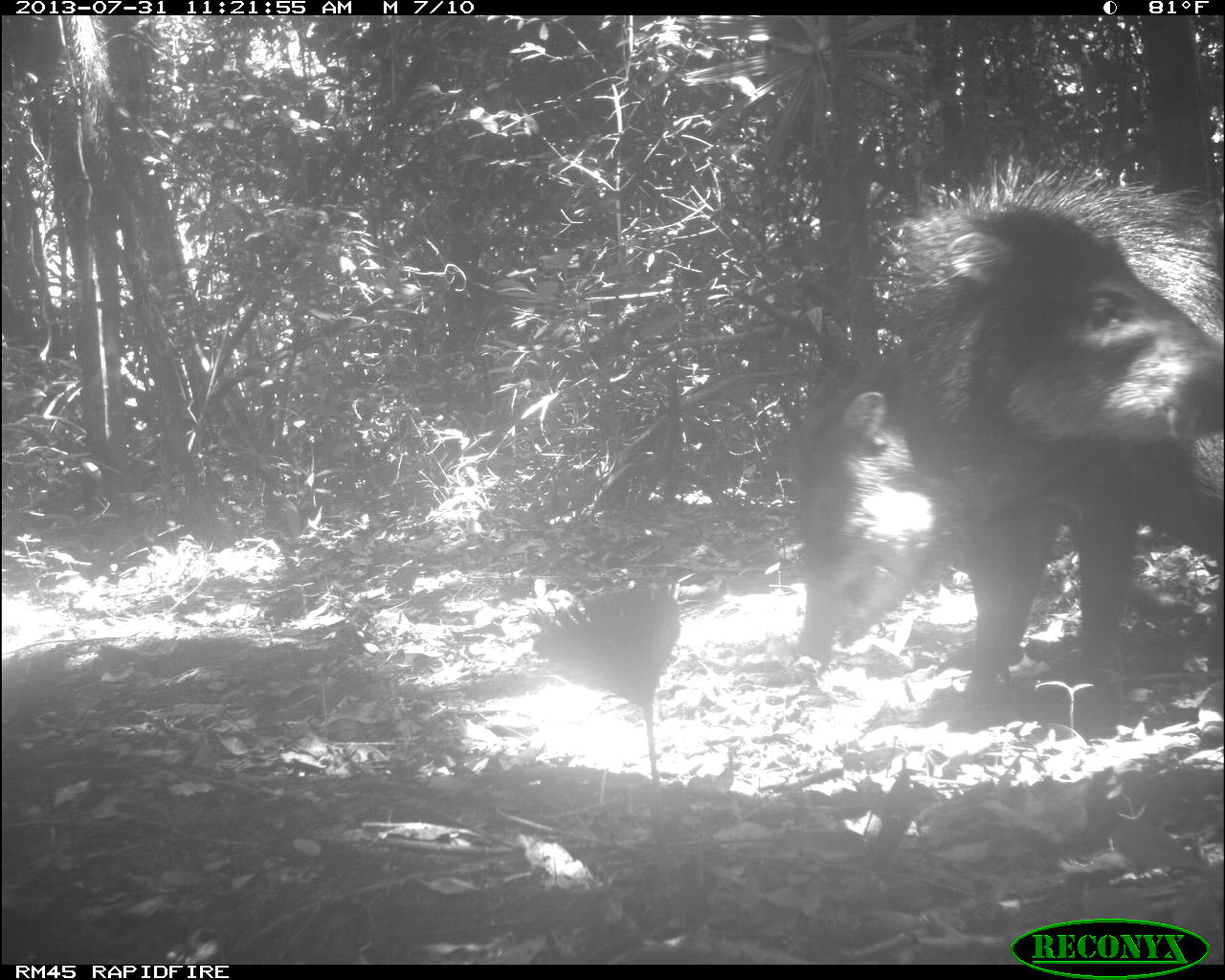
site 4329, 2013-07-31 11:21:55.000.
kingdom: Animalia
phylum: Chordata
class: Mammalia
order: Artiodactyla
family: Tayassuidae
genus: Tayassu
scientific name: Tayassu pecari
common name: white-lipped peccary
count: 6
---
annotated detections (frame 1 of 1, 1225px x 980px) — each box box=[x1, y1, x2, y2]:
tayassu pecari: box=[900, 180, 1225, 730]; box=[796, 355, 960, 654]